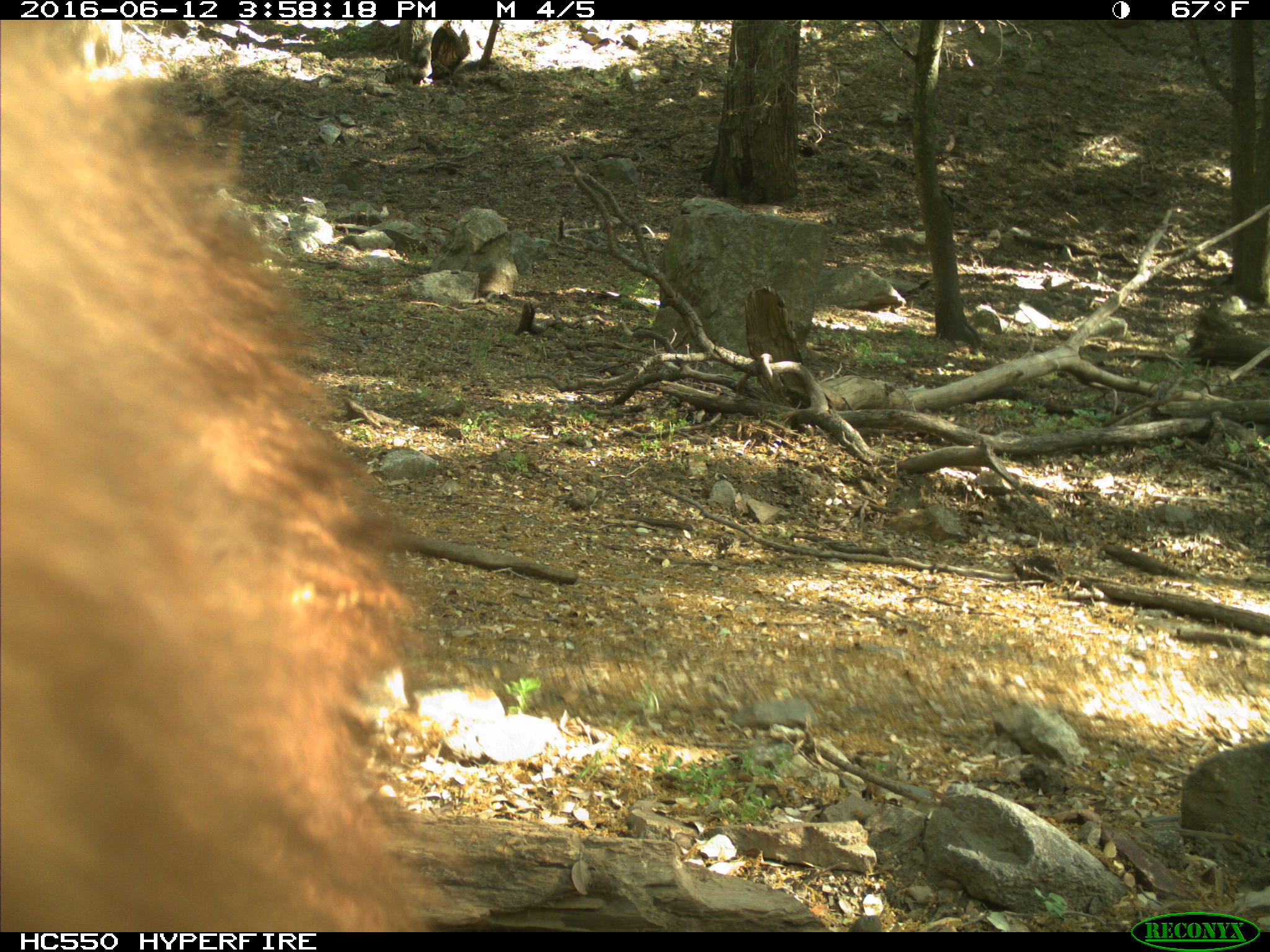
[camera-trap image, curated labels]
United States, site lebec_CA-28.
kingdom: Animalia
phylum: Chordata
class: Mammalia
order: Carnivora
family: Ursidae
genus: Ursus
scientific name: Ursus americanus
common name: american black bear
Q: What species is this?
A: Ursus americanus (american black bear).